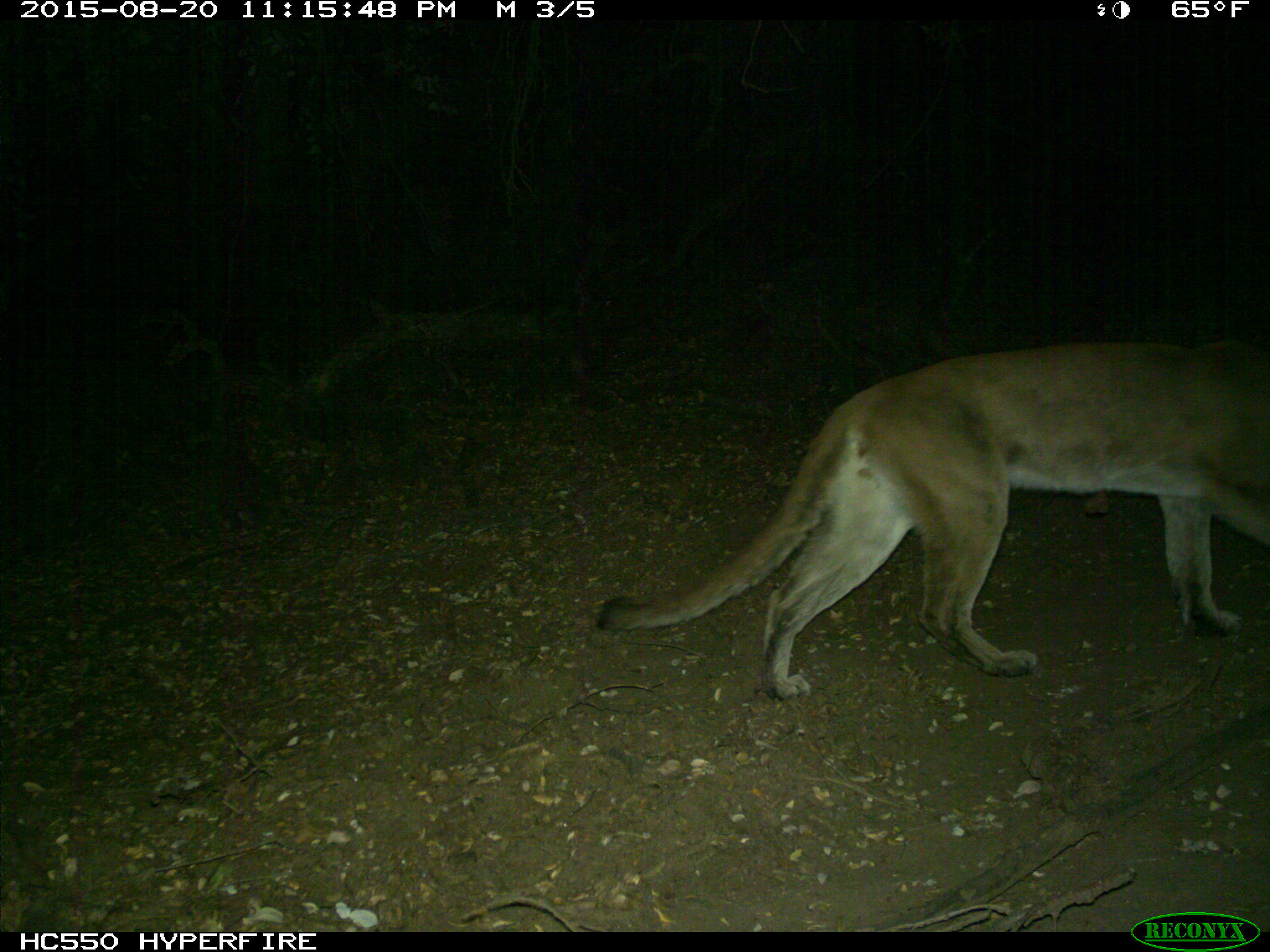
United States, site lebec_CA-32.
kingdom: Animalia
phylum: Chordata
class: Mammalia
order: Carnivora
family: Felidae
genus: Puma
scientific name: Puma concolor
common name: mountain lion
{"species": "Puma concolor (mountain lion)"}